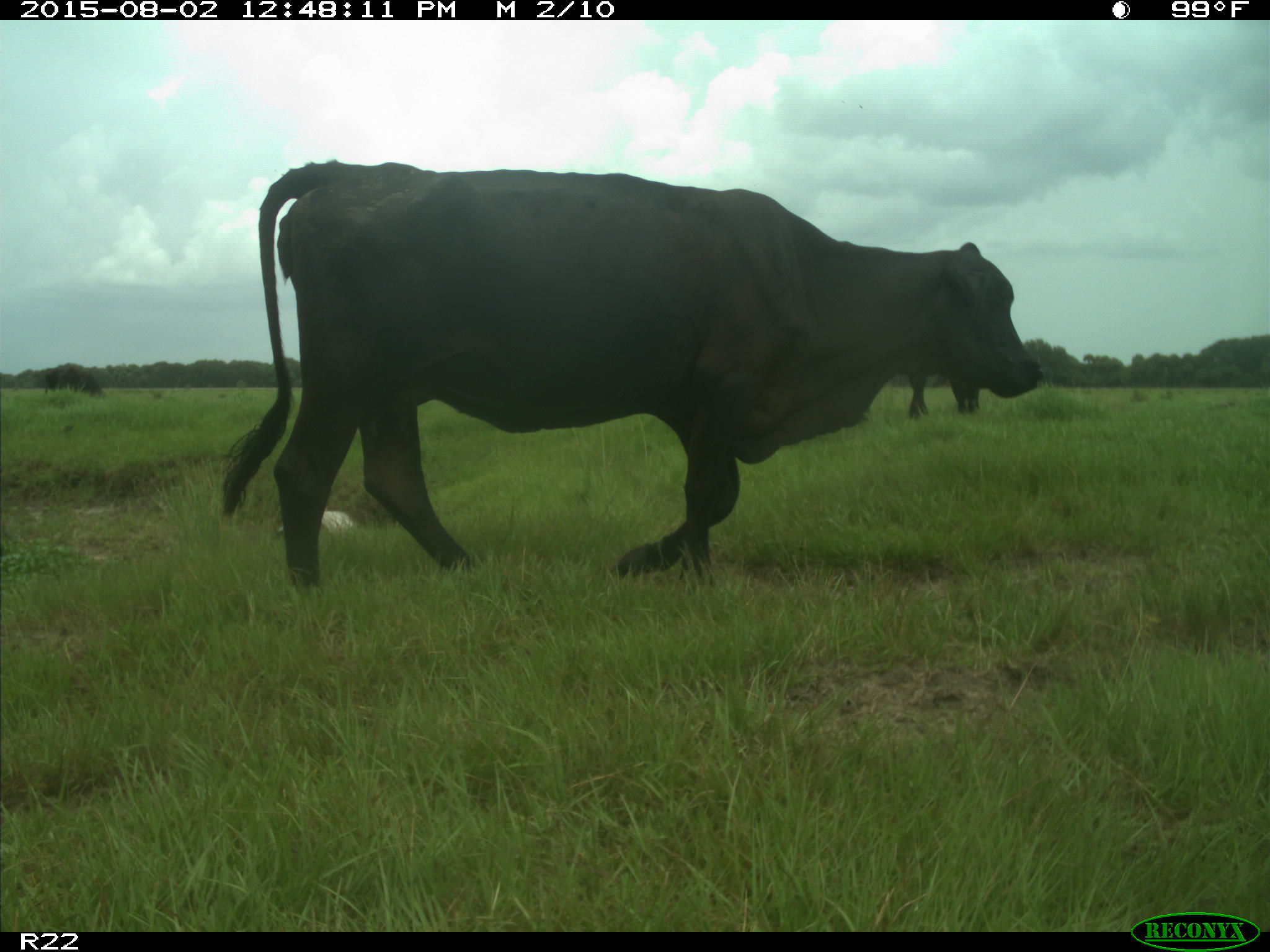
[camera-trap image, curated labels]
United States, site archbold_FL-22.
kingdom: Animalia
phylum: Chordata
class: Mammalia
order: Artiodactyla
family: Bovidae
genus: Bos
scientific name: Bos taurus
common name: domestic cow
Bos taurus (domestic cow).